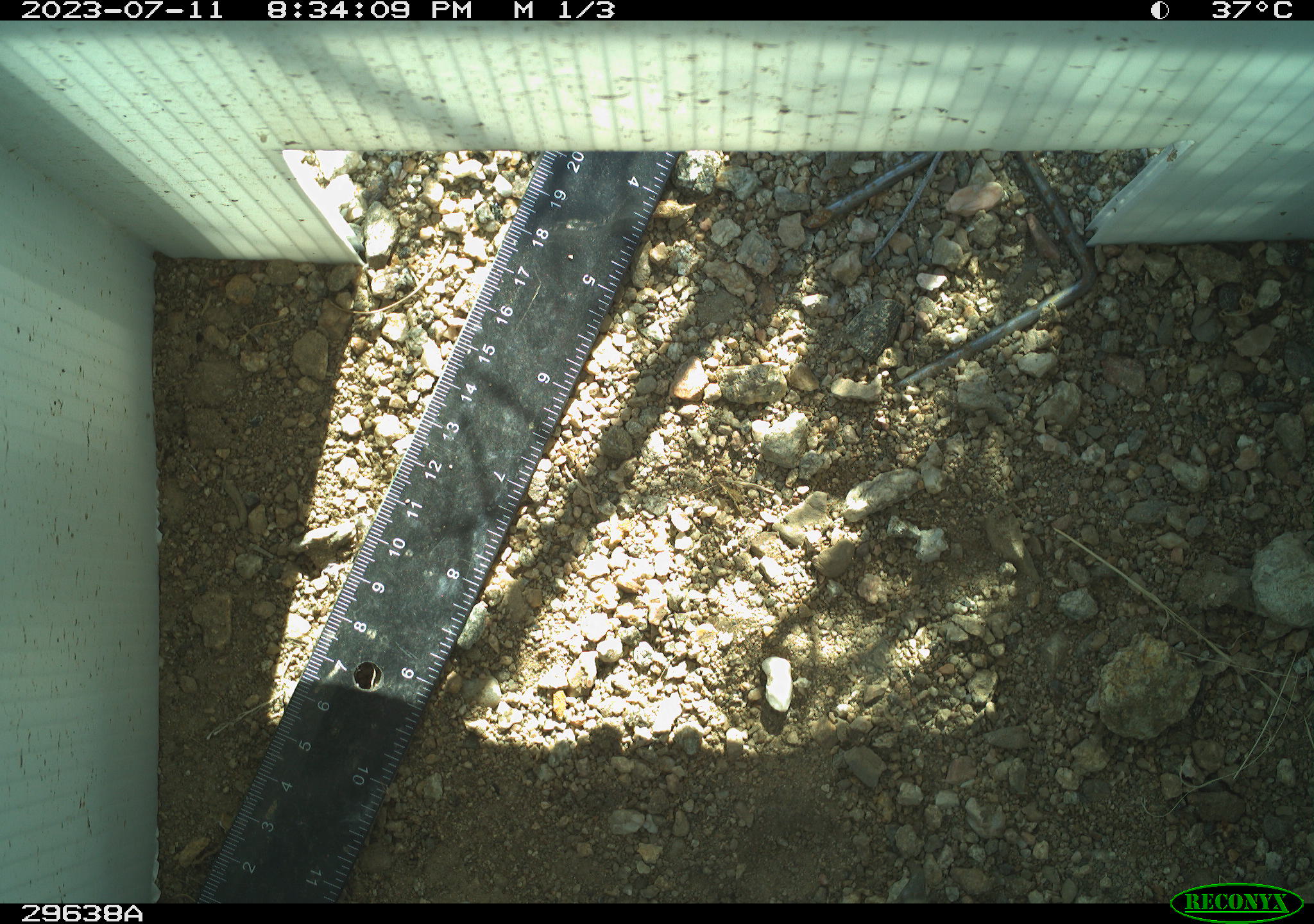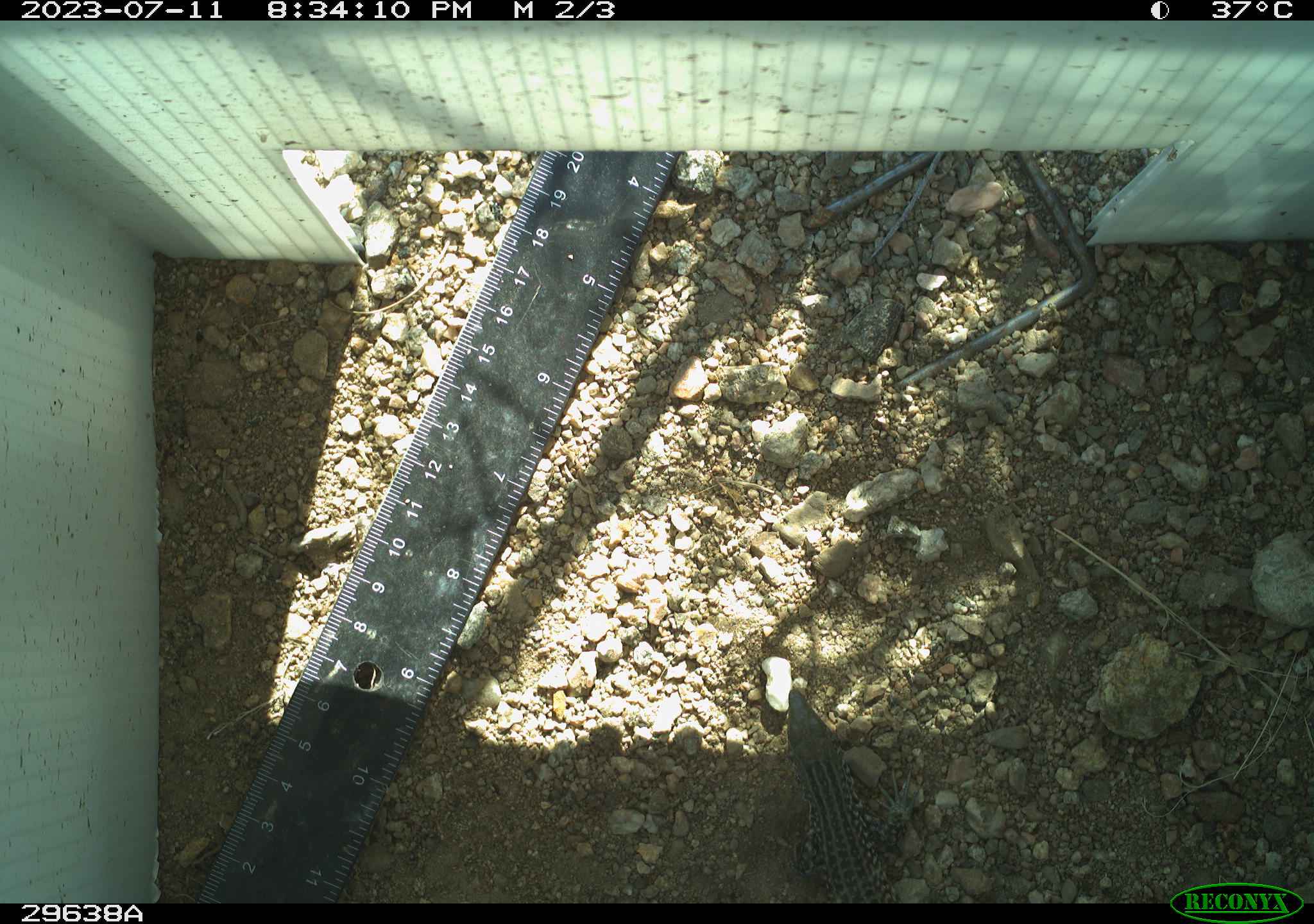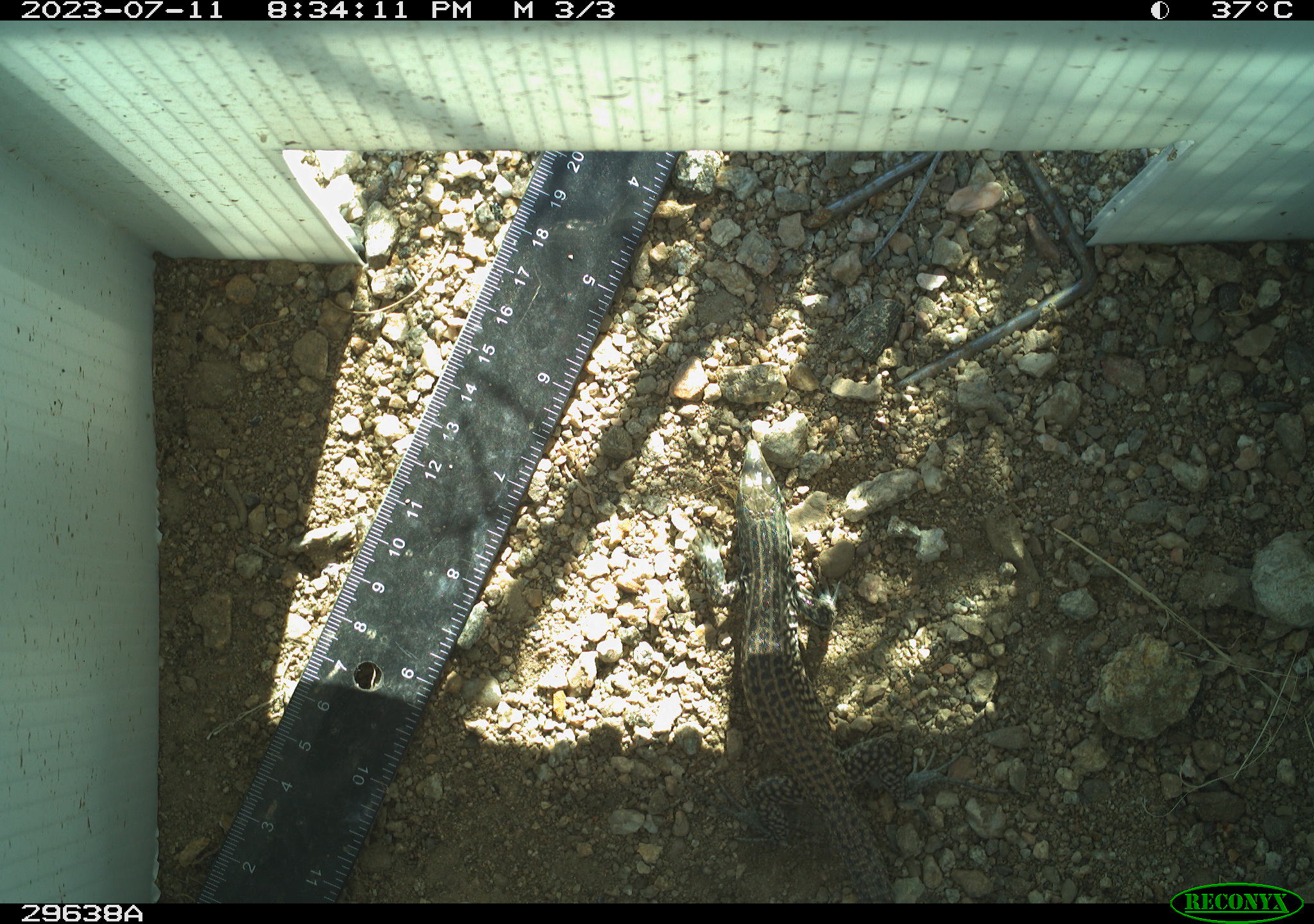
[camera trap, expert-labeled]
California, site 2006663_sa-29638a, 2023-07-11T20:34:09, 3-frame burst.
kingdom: Animalia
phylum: Chordata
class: Reptilia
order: Squamata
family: Teiidae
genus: Aspidoscelis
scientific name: Aspidoscelis tigris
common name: western whiptail